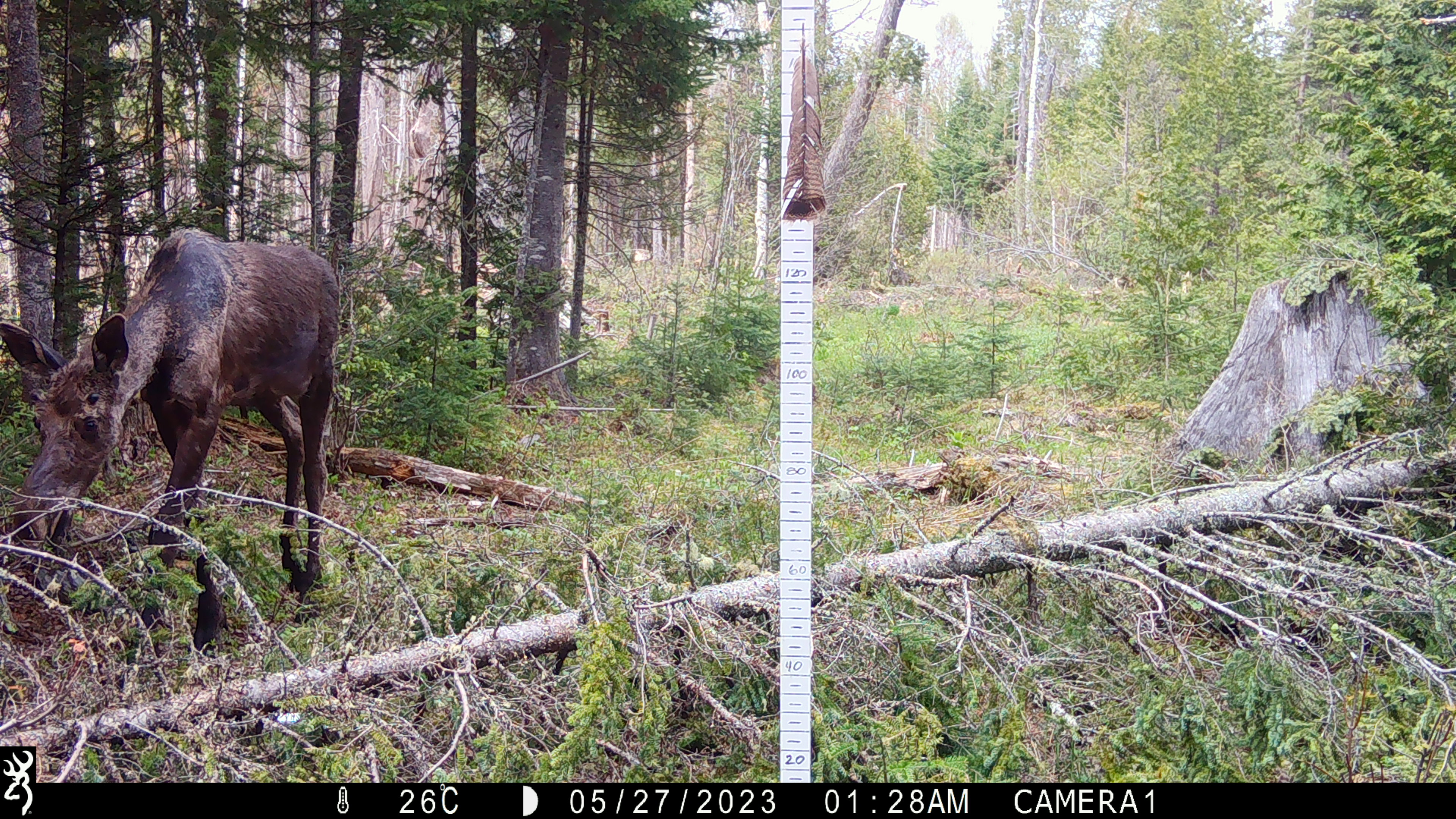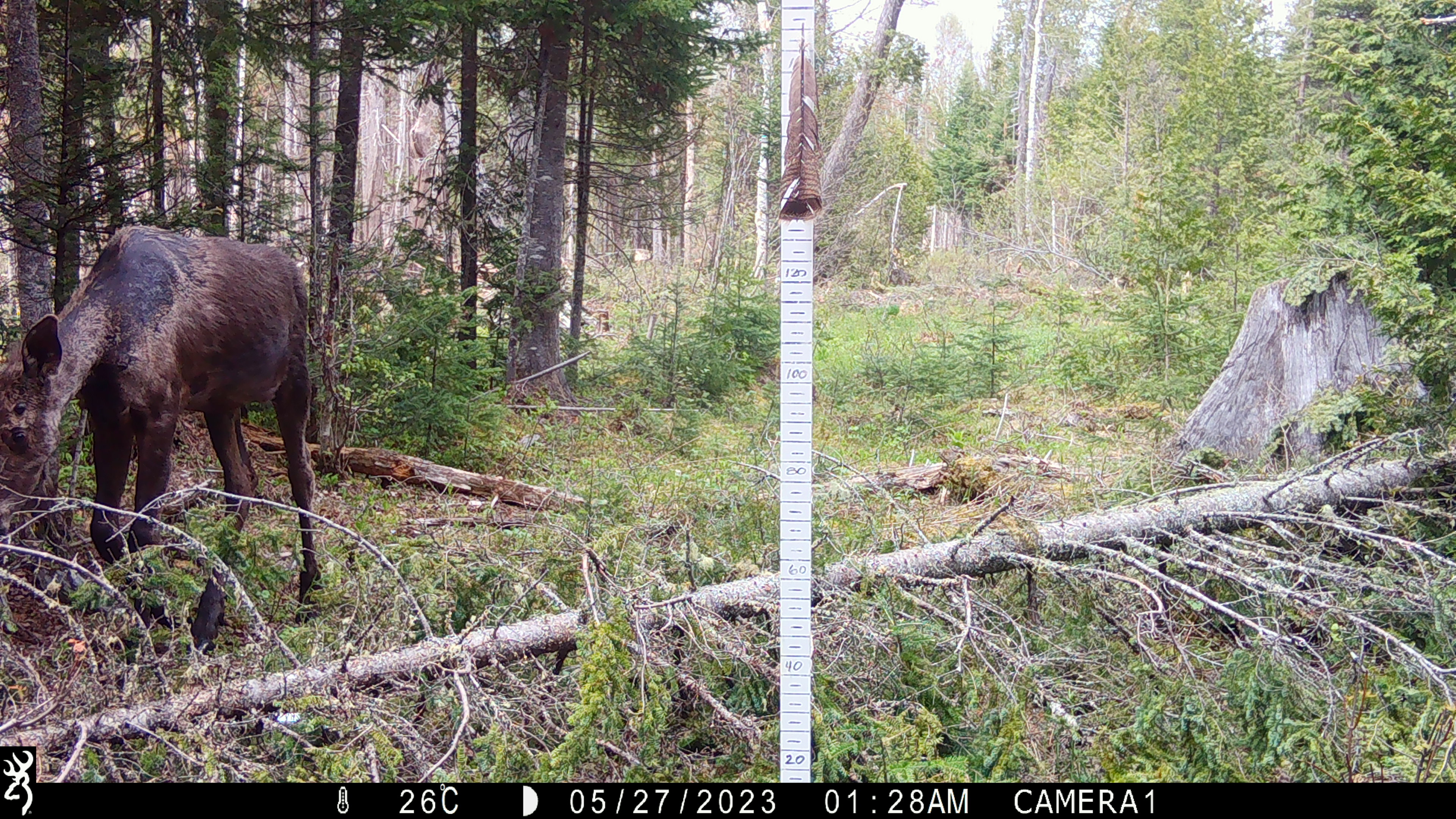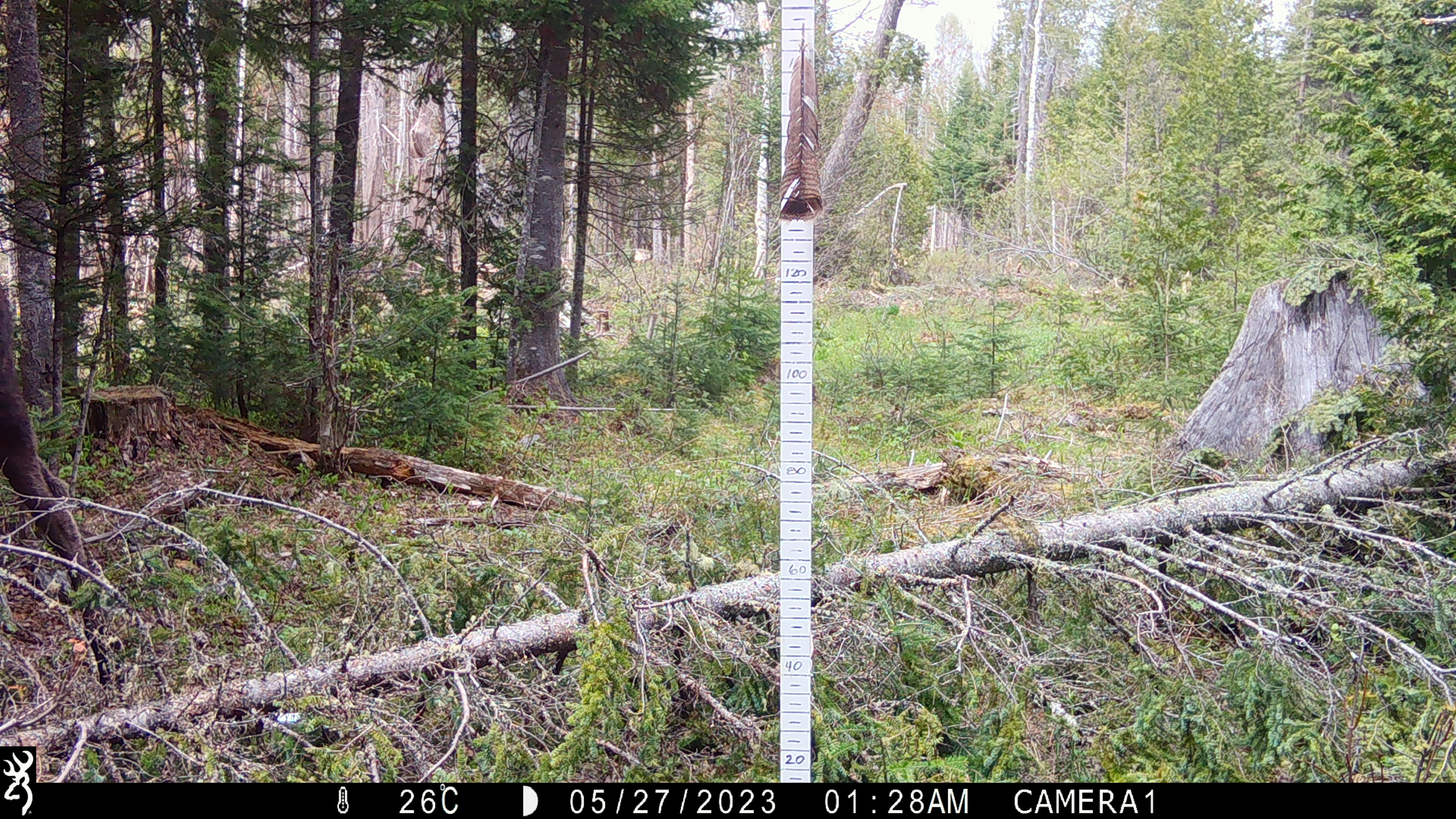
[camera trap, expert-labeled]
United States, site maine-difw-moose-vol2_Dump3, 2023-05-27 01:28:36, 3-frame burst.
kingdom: Animalia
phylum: Chordata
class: Mammalia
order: Artiodactyla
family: Cervidae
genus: Alces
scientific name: Alces alces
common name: moose